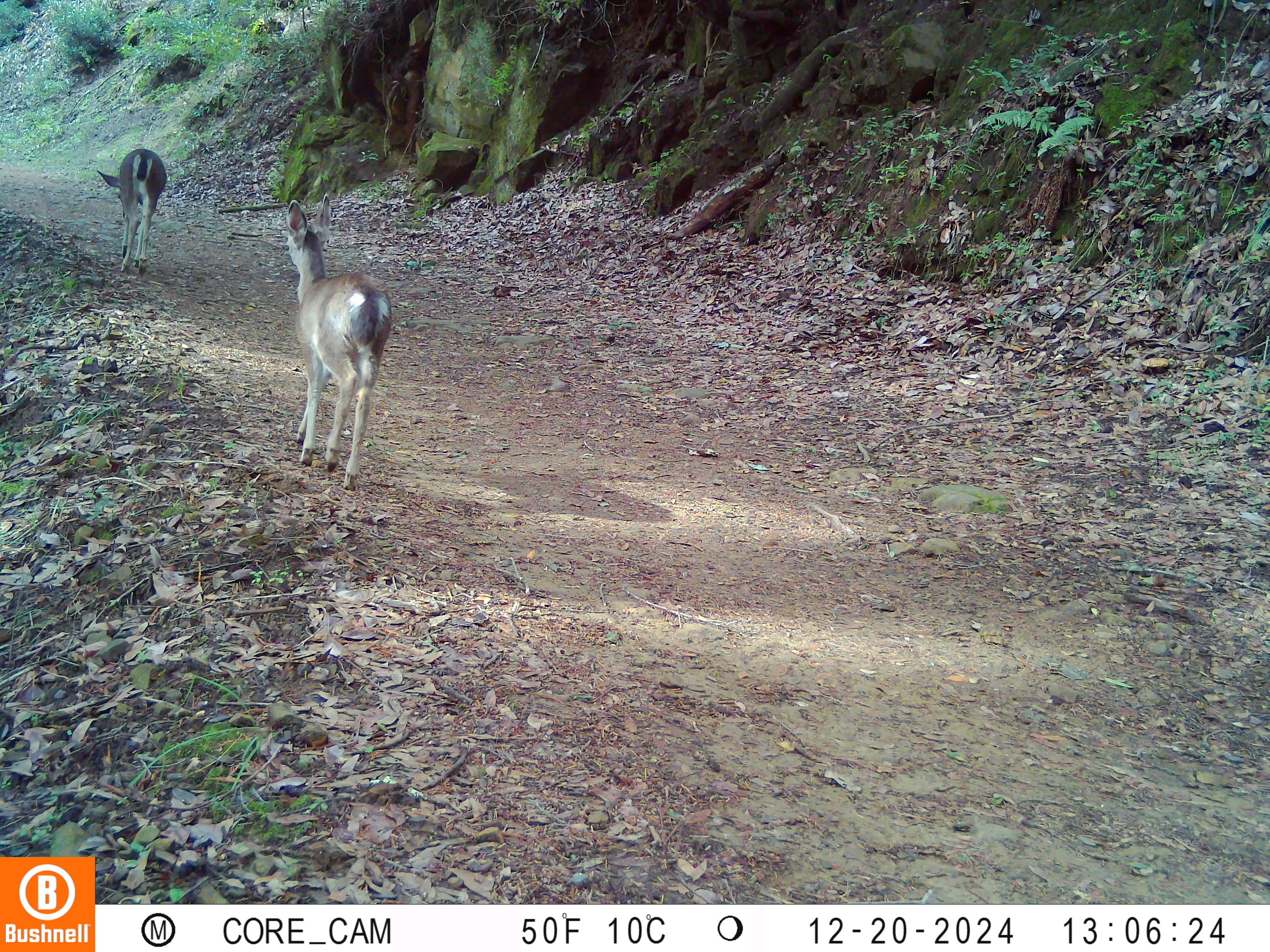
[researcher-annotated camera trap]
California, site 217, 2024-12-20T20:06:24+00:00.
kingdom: Animalia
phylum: Chordata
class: Mammalia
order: Artiodactyla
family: Cervidae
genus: Odocoileus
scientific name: Odocoileus hemionus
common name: mule deer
Mule deer (Odocoileus hemionus).